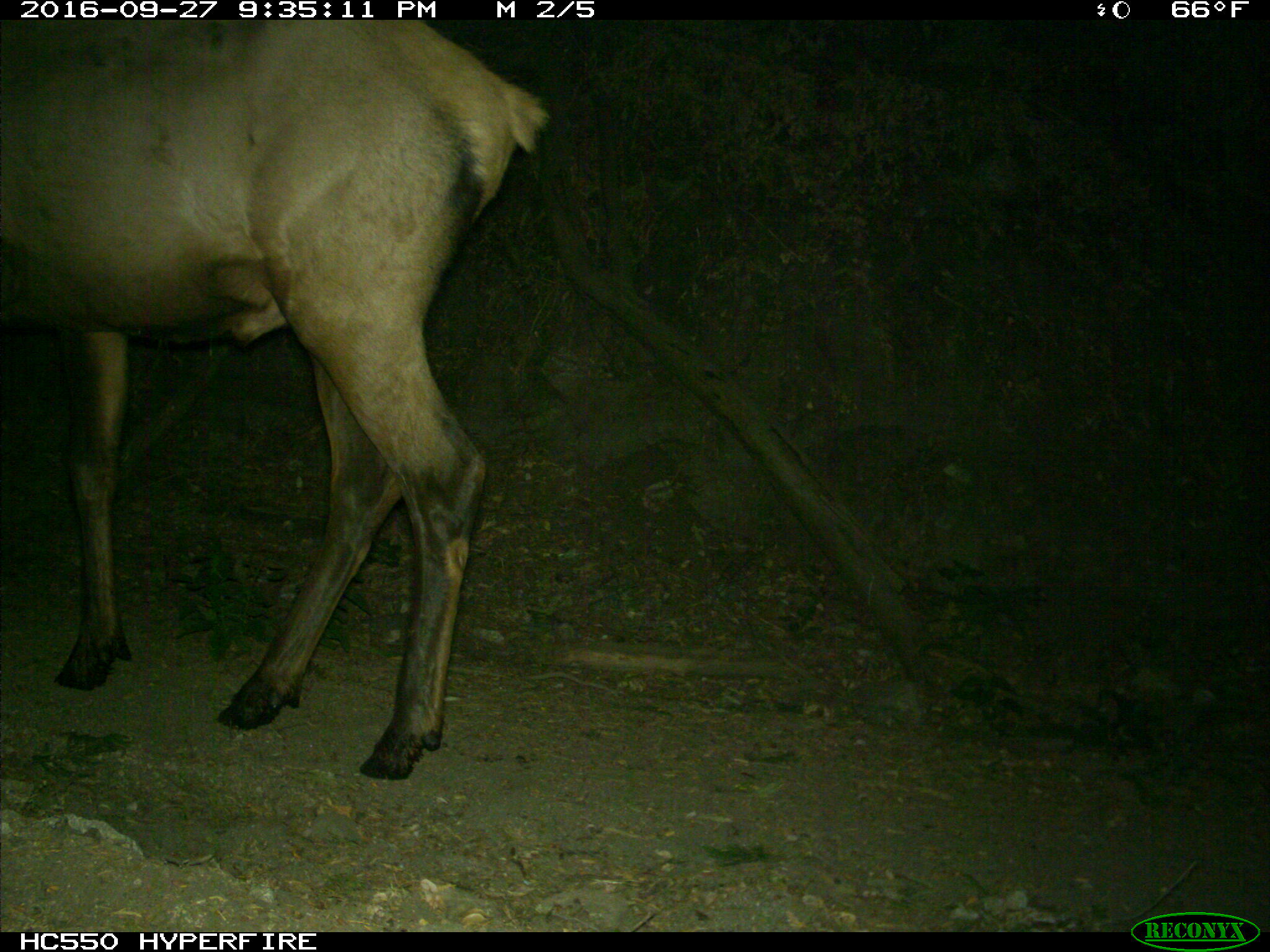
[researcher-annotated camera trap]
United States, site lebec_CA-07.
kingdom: Animalia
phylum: Chordata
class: Mammalia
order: Artiodactyla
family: Cervidae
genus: Cervus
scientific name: Cervus canadensis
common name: elk